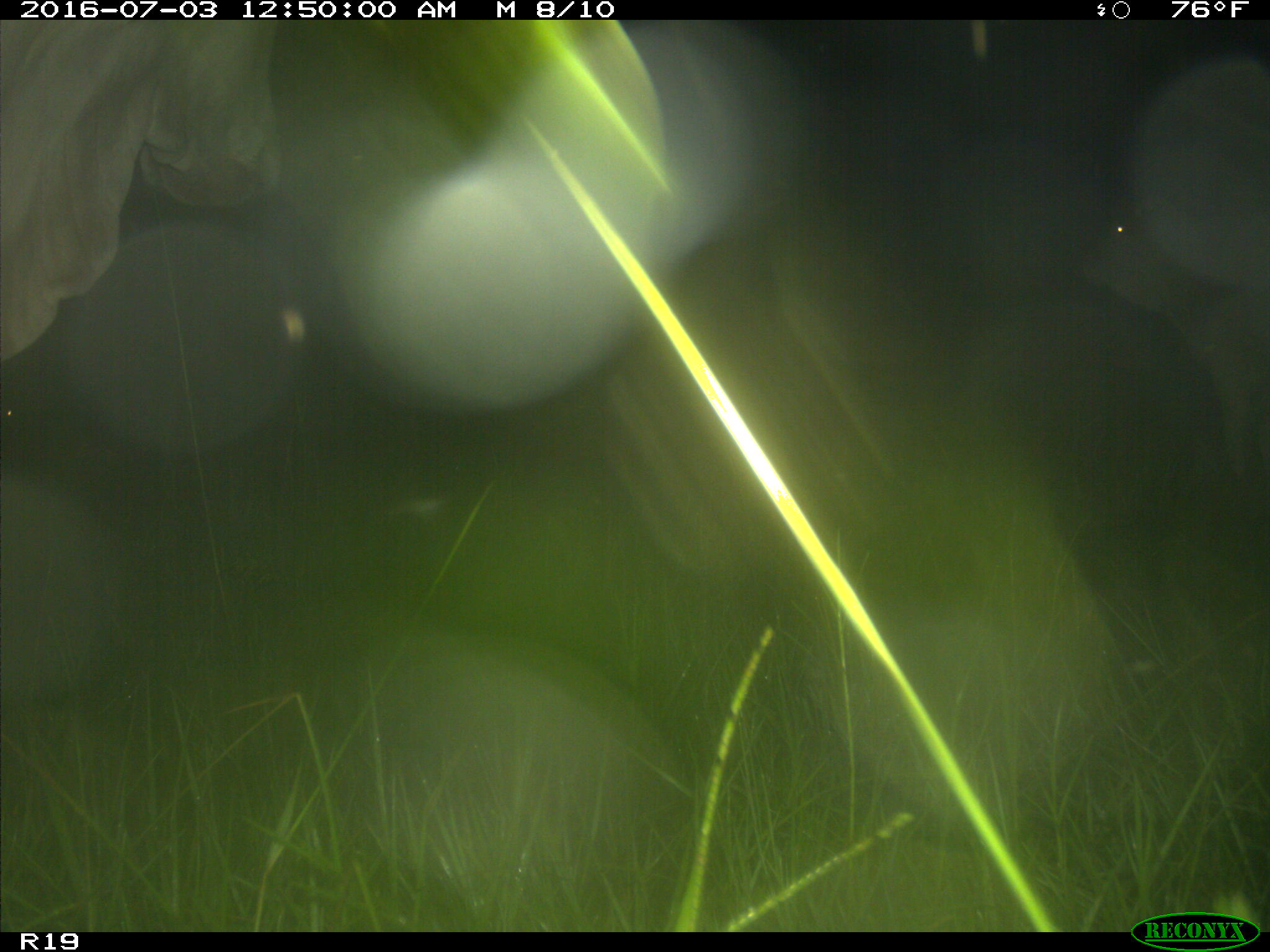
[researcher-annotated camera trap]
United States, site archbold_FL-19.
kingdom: Animalia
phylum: Chordata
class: Mammalia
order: Artiodactyla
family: Bovidae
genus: Bos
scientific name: Bos taurus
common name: domestic cow